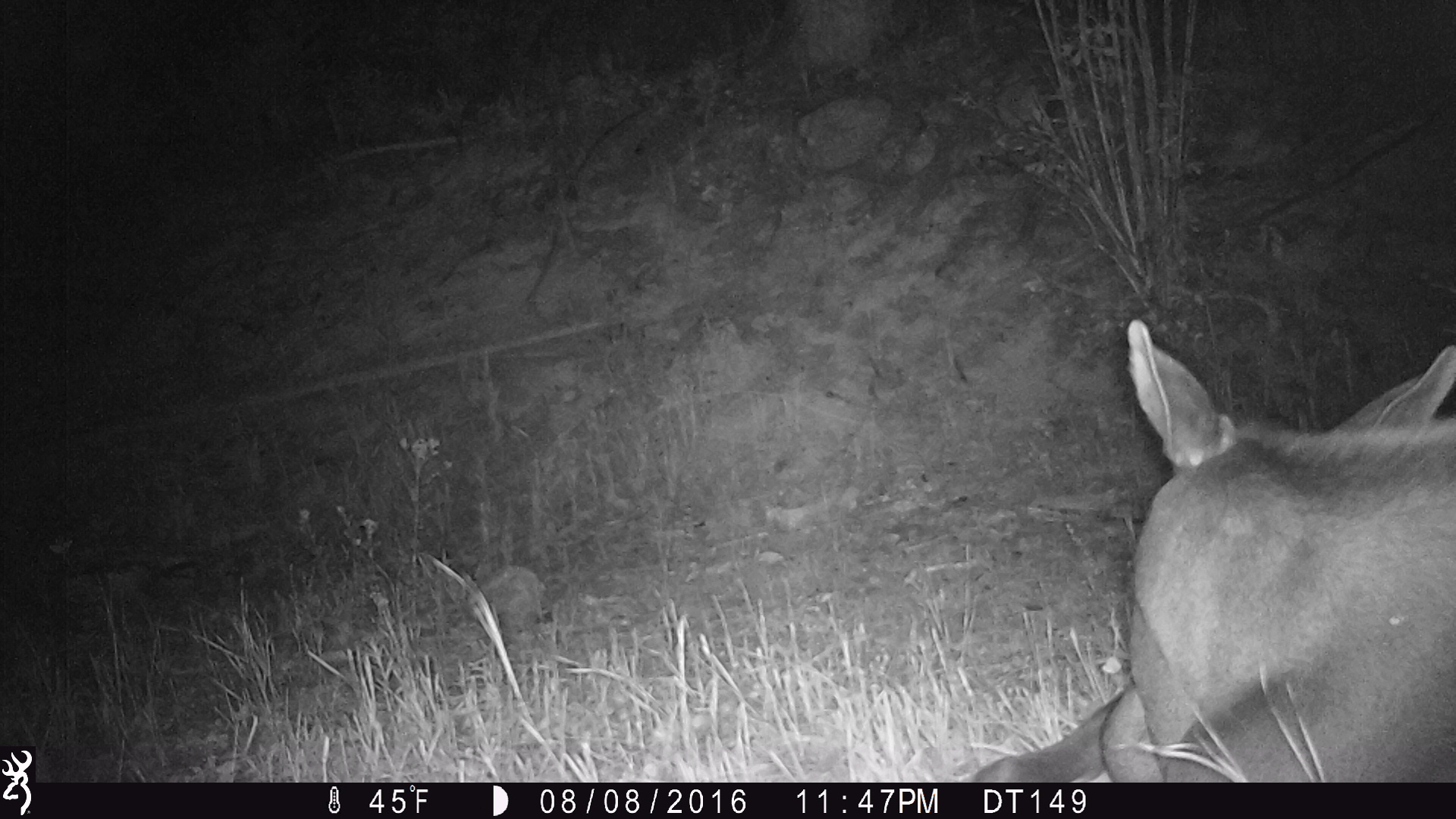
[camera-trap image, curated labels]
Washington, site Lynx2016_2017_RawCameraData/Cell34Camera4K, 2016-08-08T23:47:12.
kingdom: Animalia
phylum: Chordata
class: Mammalia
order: Artiodactyla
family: Cervidae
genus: Alces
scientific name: Alces alces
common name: moose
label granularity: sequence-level